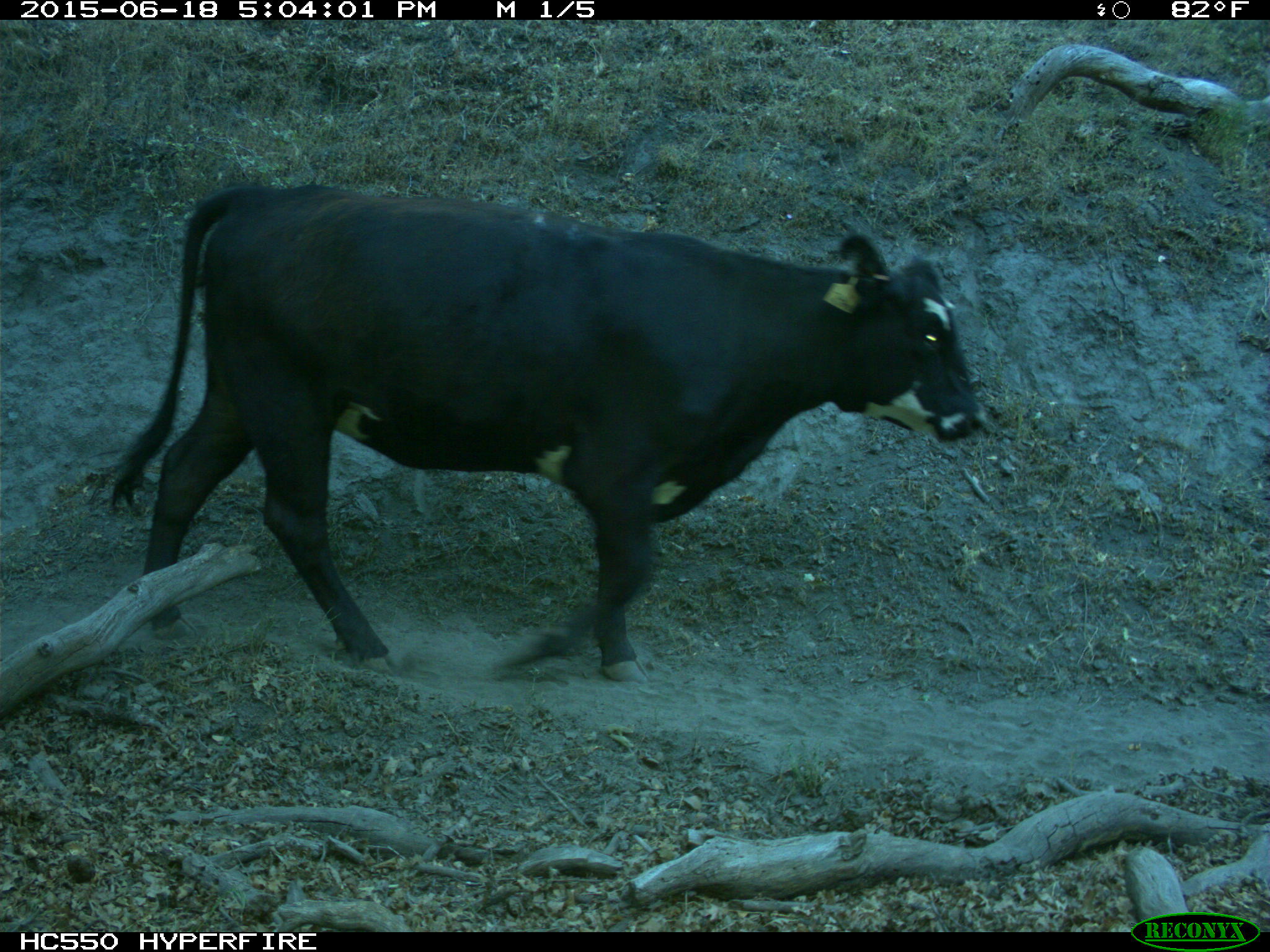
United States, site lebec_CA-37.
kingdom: Animalia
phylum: Chordata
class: Mammalia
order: Artiodactyla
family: Bovidae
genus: Bos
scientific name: Bos taurus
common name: domestic cow